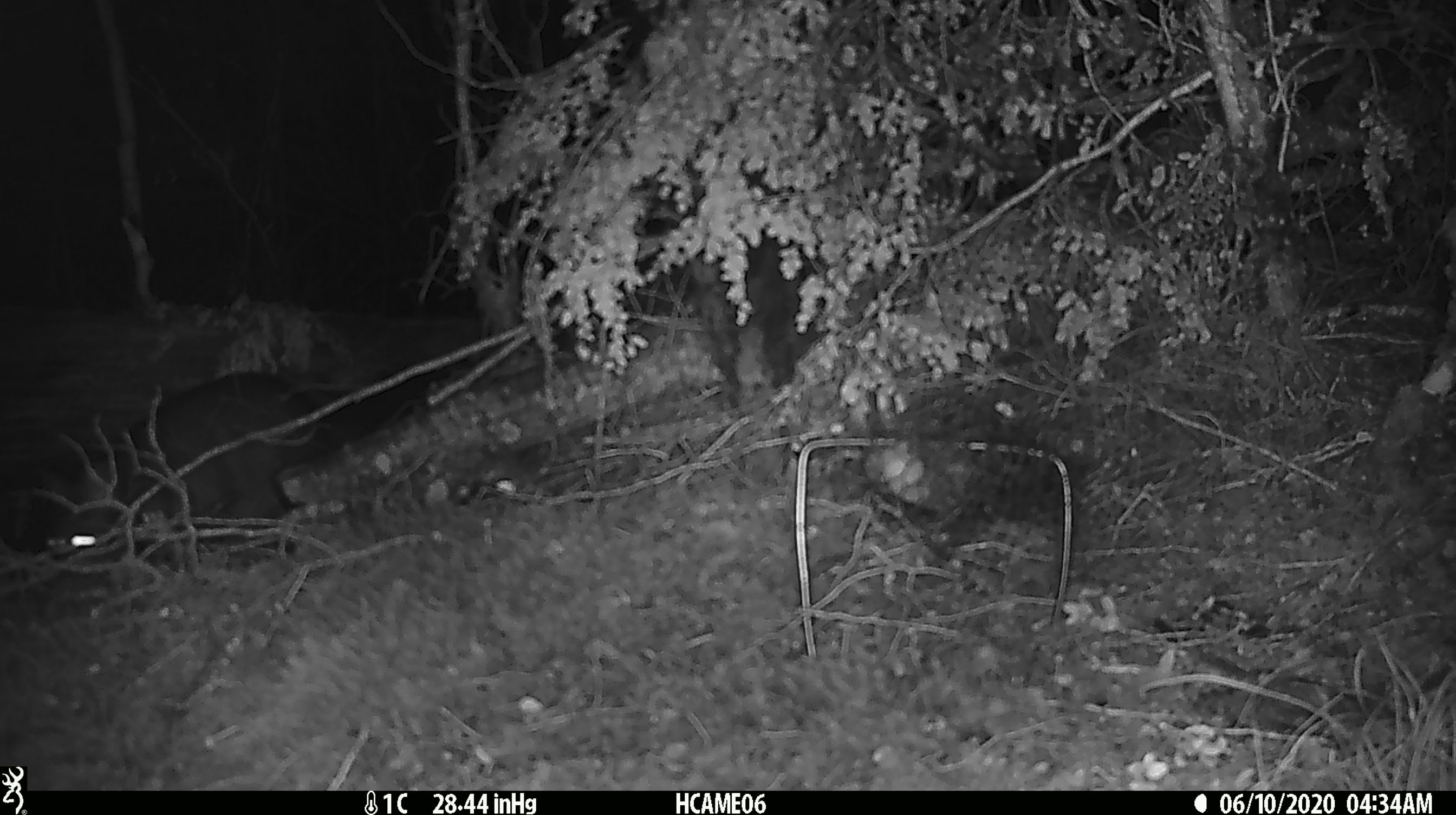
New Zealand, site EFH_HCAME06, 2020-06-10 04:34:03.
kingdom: Animalia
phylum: Chordata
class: Mammalia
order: Diprotodontia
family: Phalangeridae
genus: Trichosurus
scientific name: Trichosurus vulpecula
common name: common brushtail possum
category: possum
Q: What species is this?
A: Possum (common brushtail possum) (Trichosurus vulpecula).